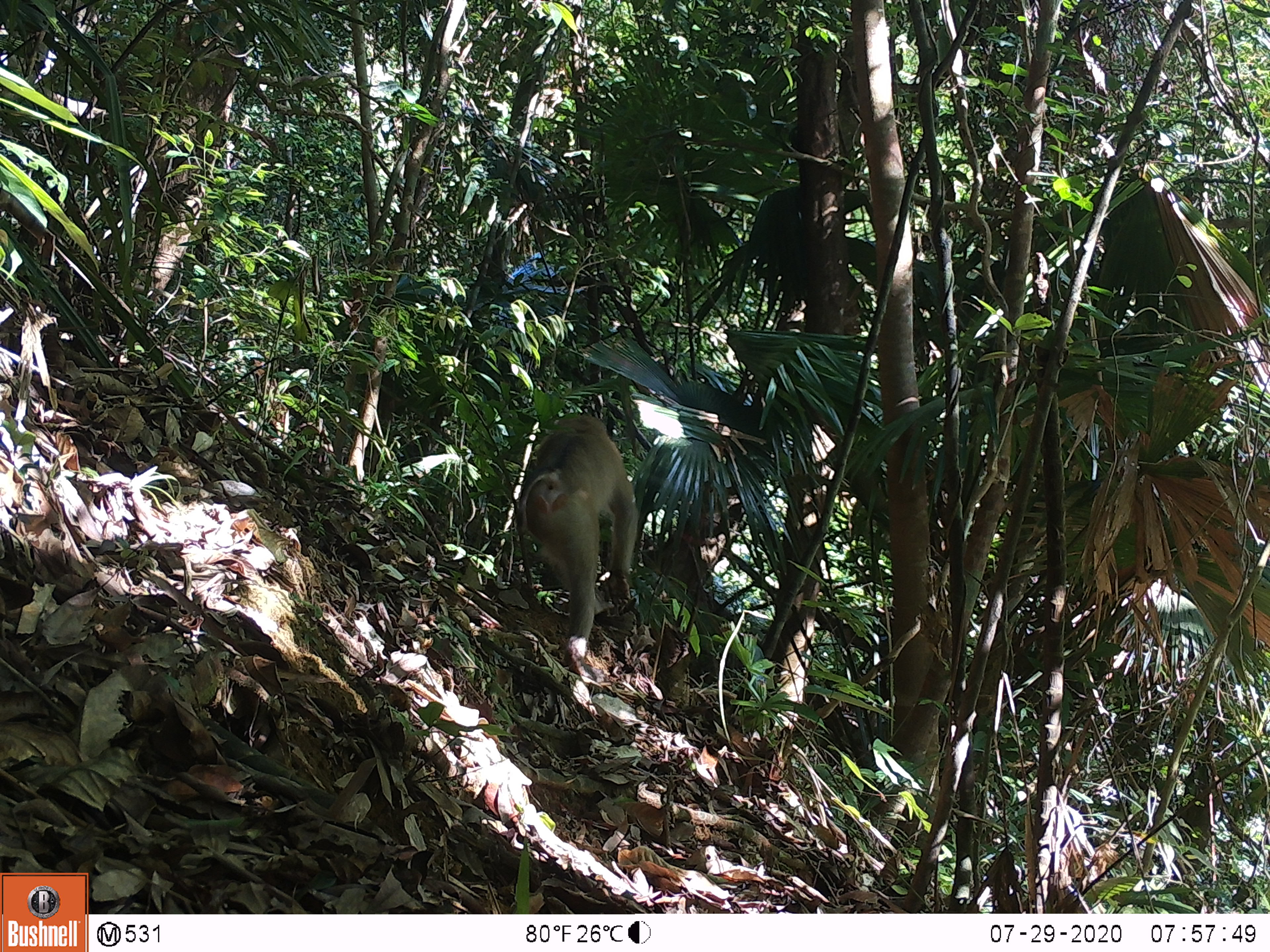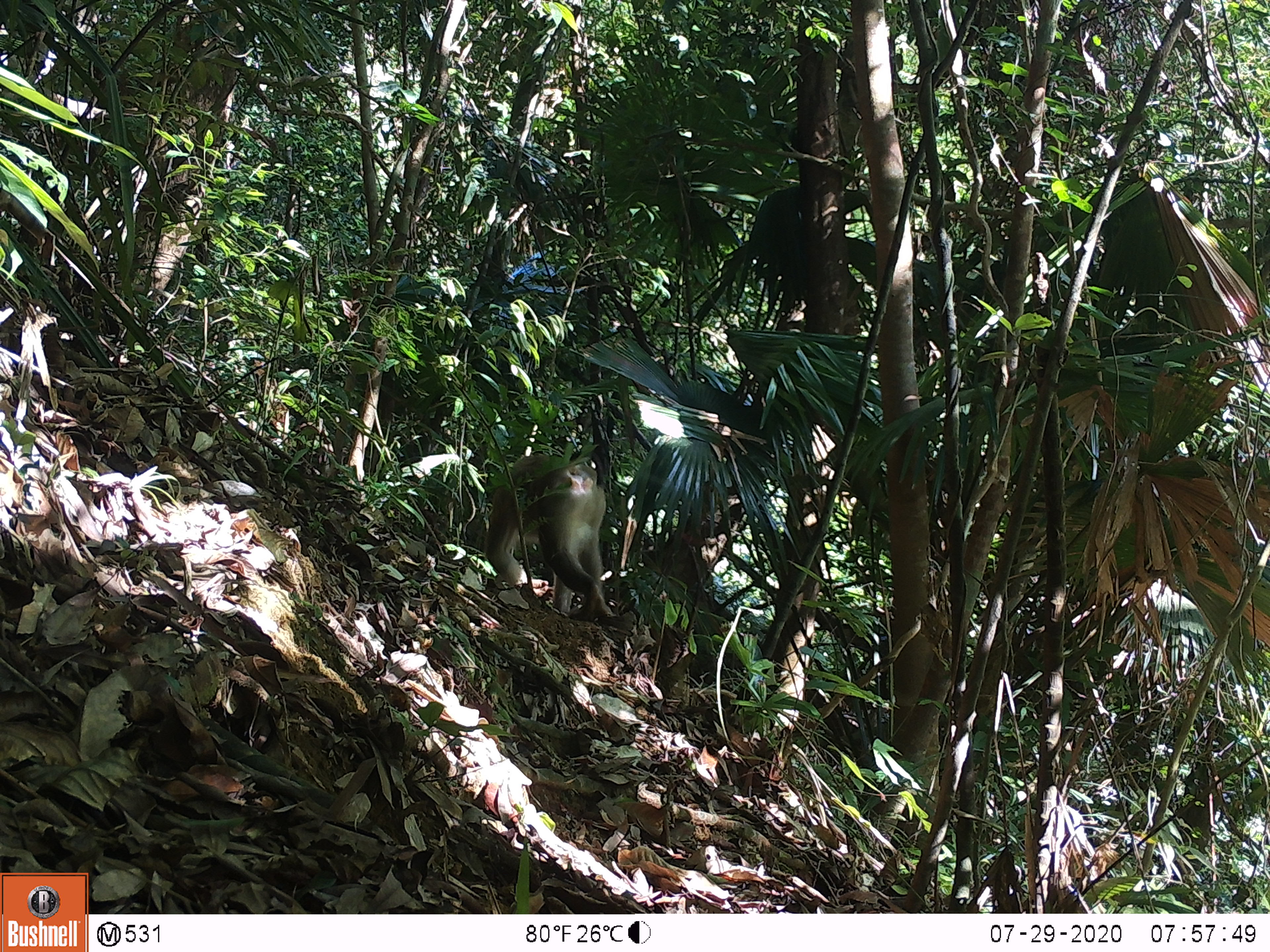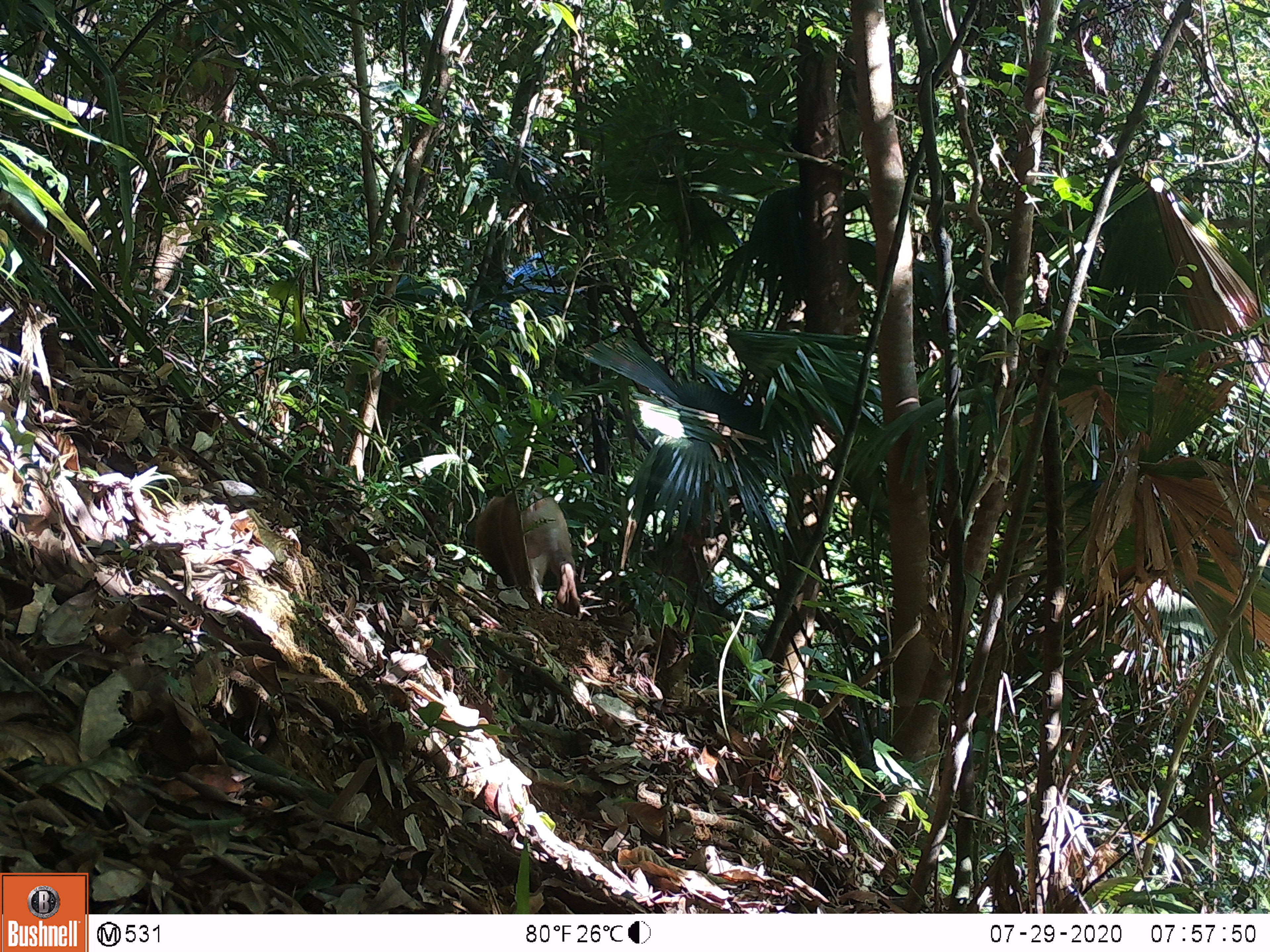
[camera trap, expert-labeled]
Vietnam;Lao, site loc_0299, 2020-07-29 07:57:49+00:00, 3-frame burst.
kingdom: Animalia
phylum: Chordata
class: Mammalia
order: Primates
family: Cercopithecidae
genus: Macaca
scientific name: Macaca nemestrina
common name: pig-tailed macaque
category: pig tailed macaque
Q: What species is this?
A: Pig tailed macaque (pig-tailed macaque) (Macaca nemestrina).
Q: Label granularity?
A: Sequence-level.